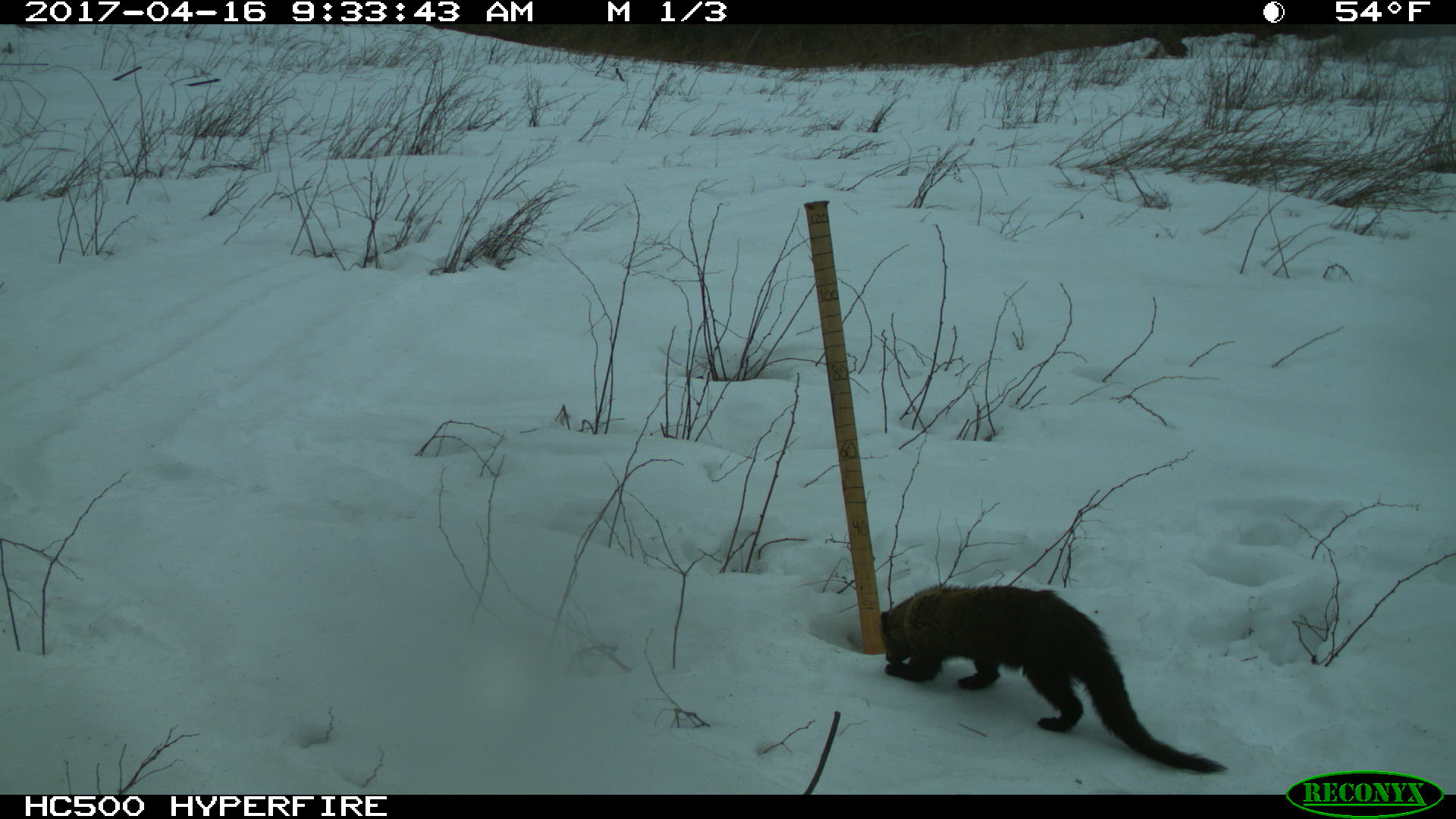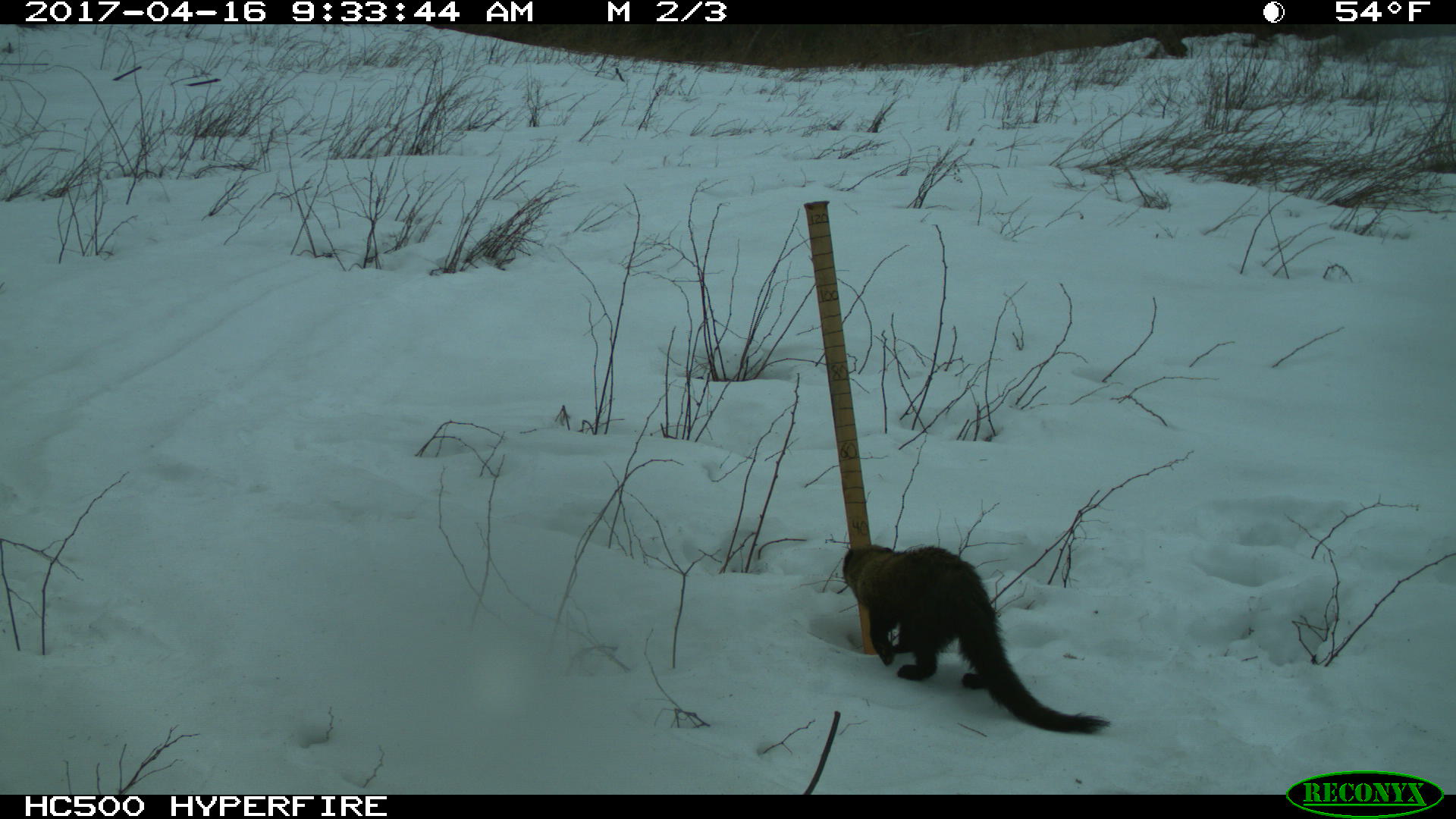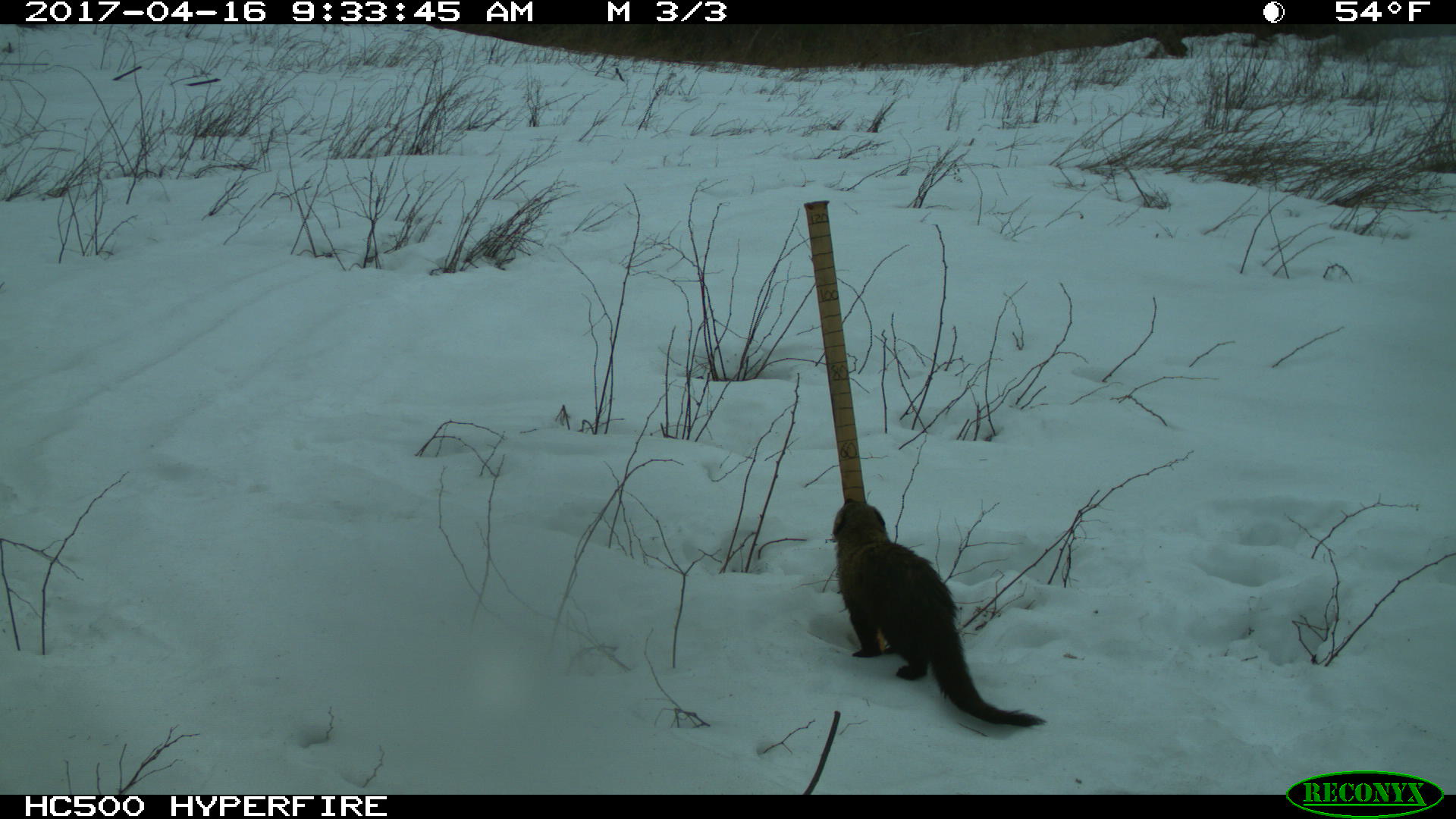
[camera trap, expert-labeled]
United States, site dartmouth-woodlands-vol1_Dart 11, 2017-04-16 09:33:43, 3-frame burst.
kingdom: Animalia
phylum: Chordata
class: Mammalia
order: Carnivora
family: Mustelidae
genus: Pekania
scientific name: Pekania pennanti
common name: fisher